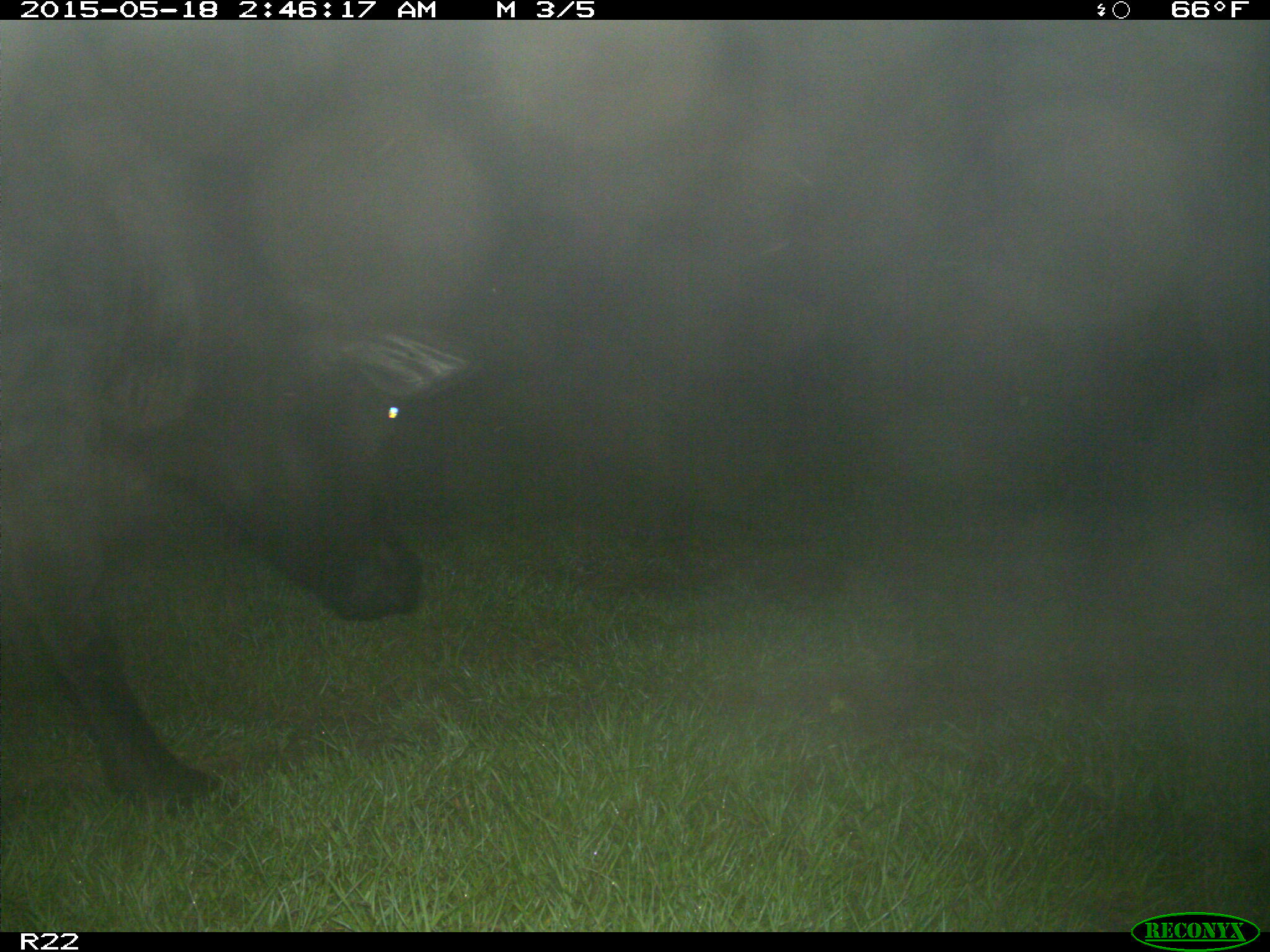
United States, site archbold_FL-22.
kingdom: Animalia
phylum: Chordata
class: Mammalia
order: Artiodactyla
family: Bovidae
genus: Bos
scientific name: Bos taurus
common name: domestic cow